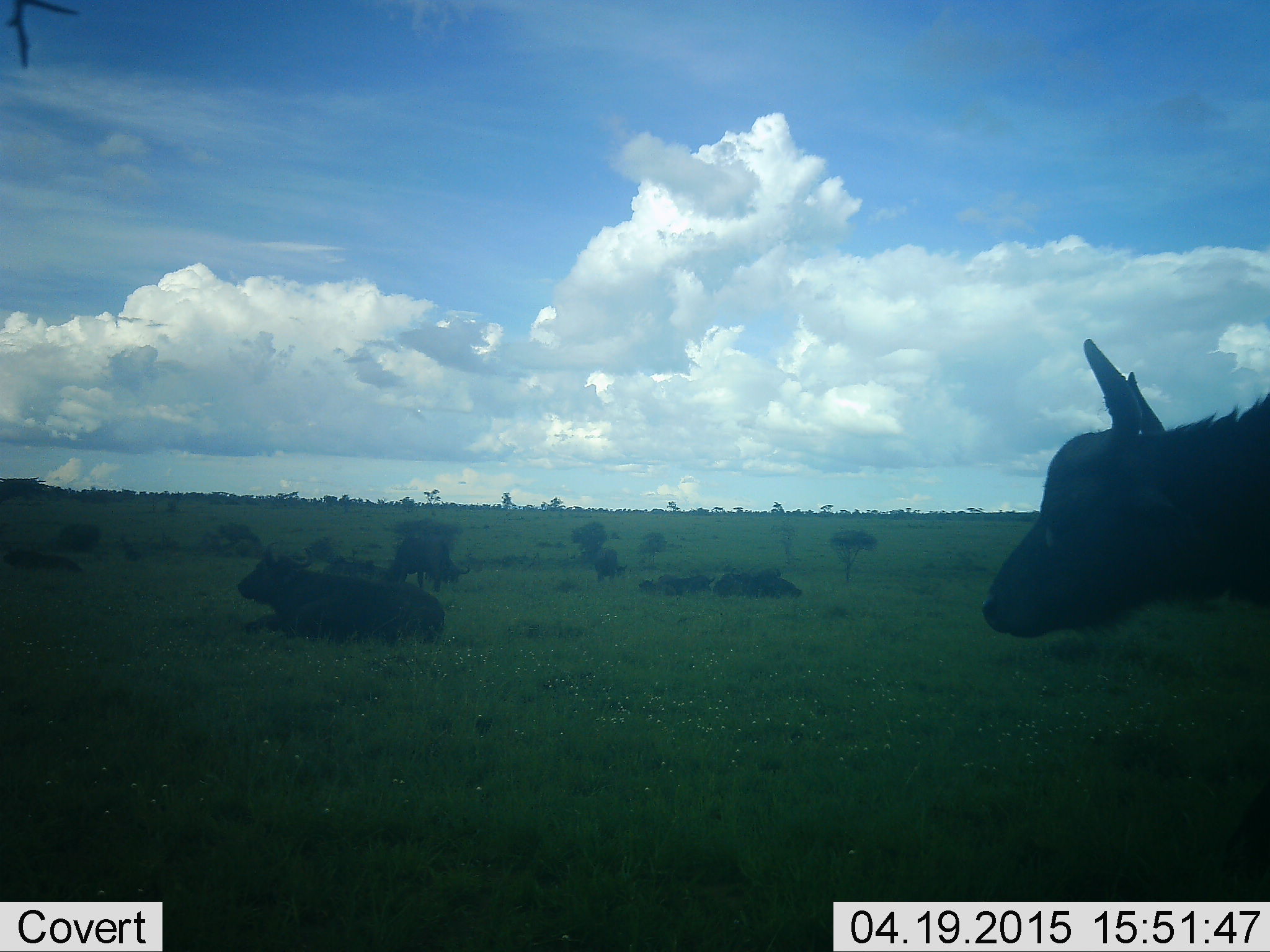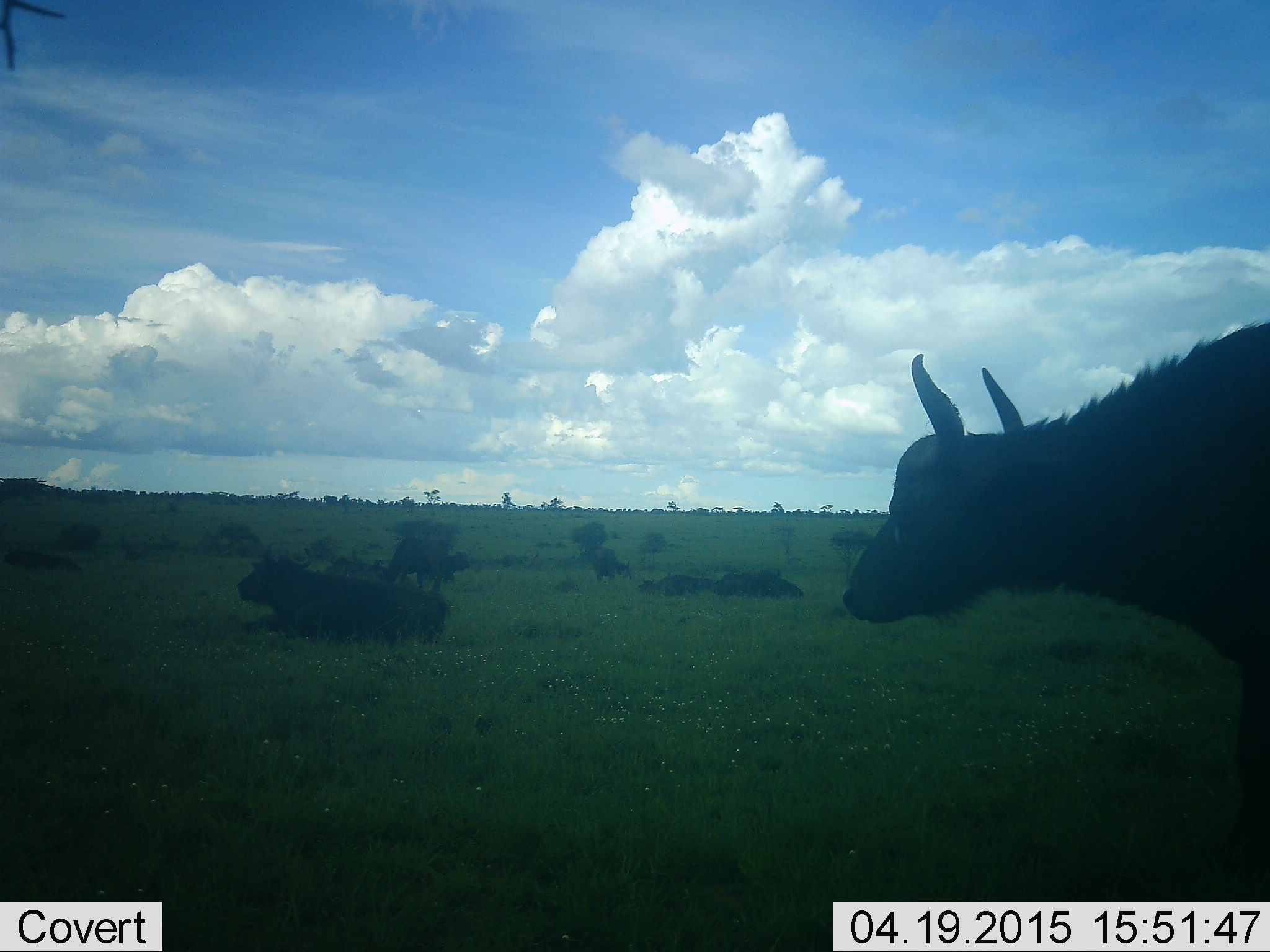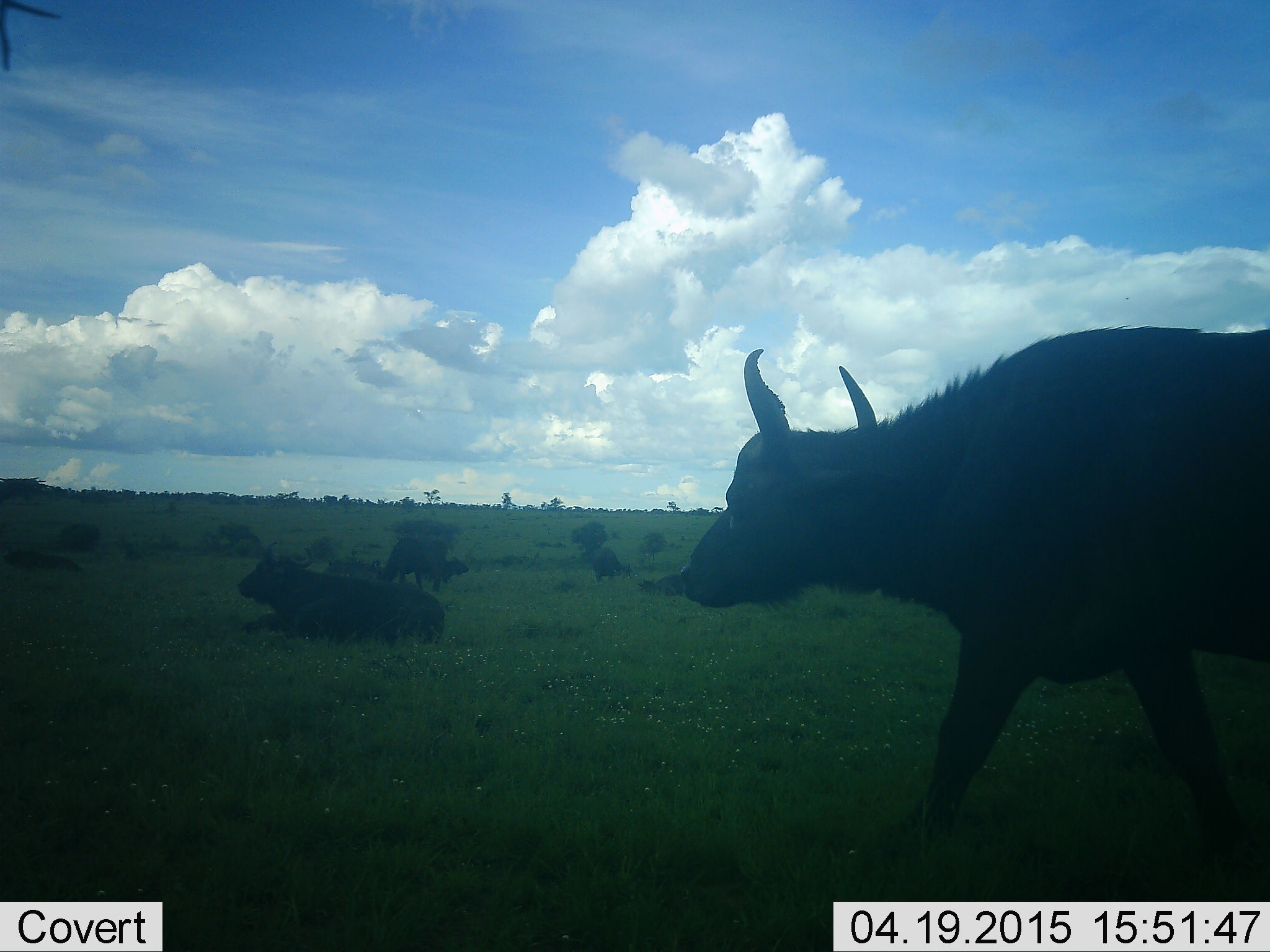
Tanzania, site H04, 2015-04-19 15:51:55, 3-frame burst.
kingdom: Animalia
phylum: Chordata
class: Mammalia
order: Artiodactyla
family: Bovidae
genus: Syncerus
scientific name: Syncerus caffer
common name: cape buffalo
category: buffalo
Buffalo (cape buffalo) (Syncerus caffer), count 11-50. Behavior (volunteer vote fractions): standing 50%, resting 100%, moving 60%, interacting 0%. Young present (vote fraction): 10%. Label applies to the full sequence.